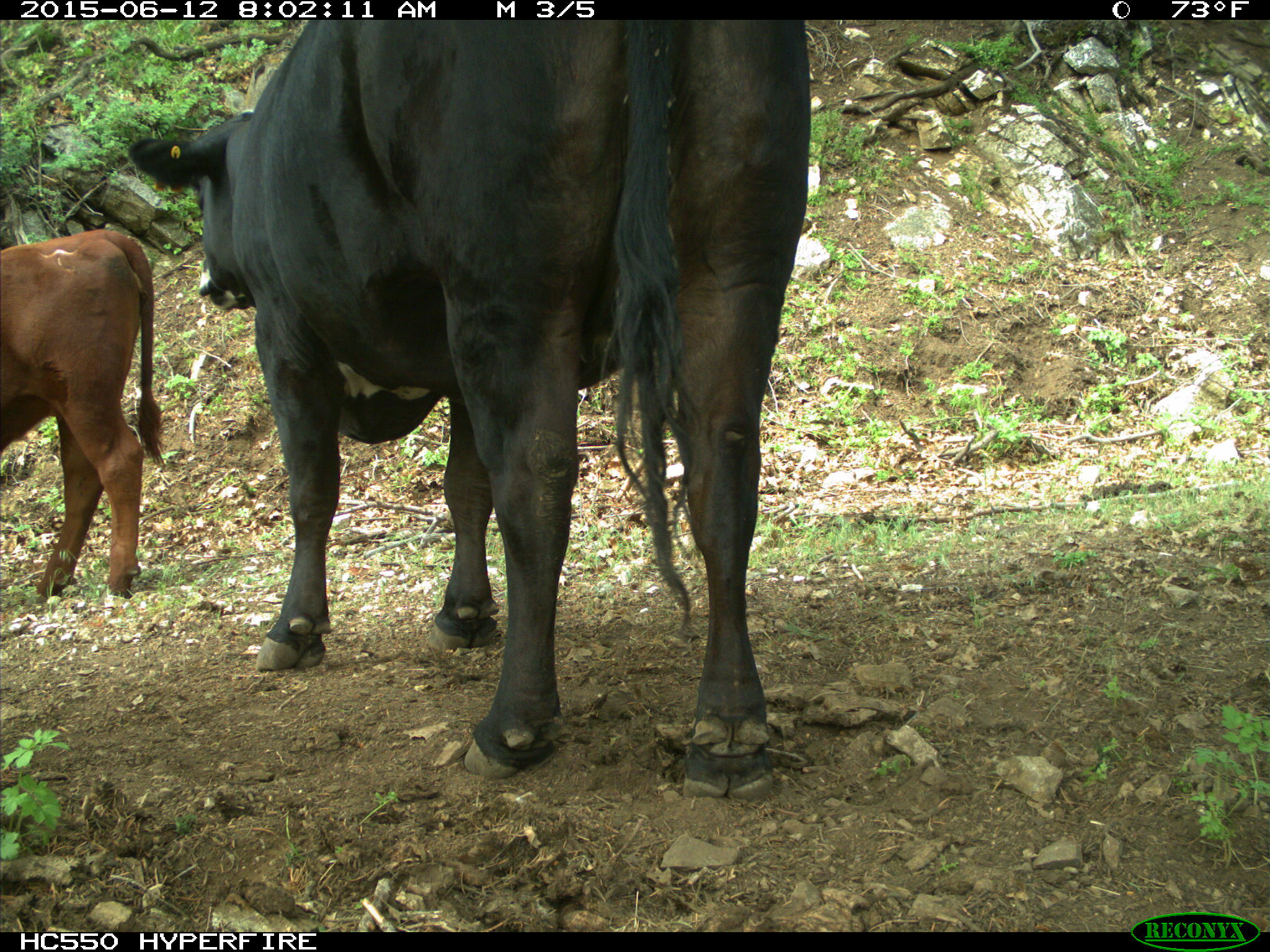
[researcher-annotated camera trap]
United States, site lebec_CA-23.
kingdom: Animalia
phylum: Chordata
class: Mammalia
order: Artiodactyla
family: Bovidae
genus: Bos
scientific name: Bos taurus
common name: domestic cow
Bos taurus (domestic cow).